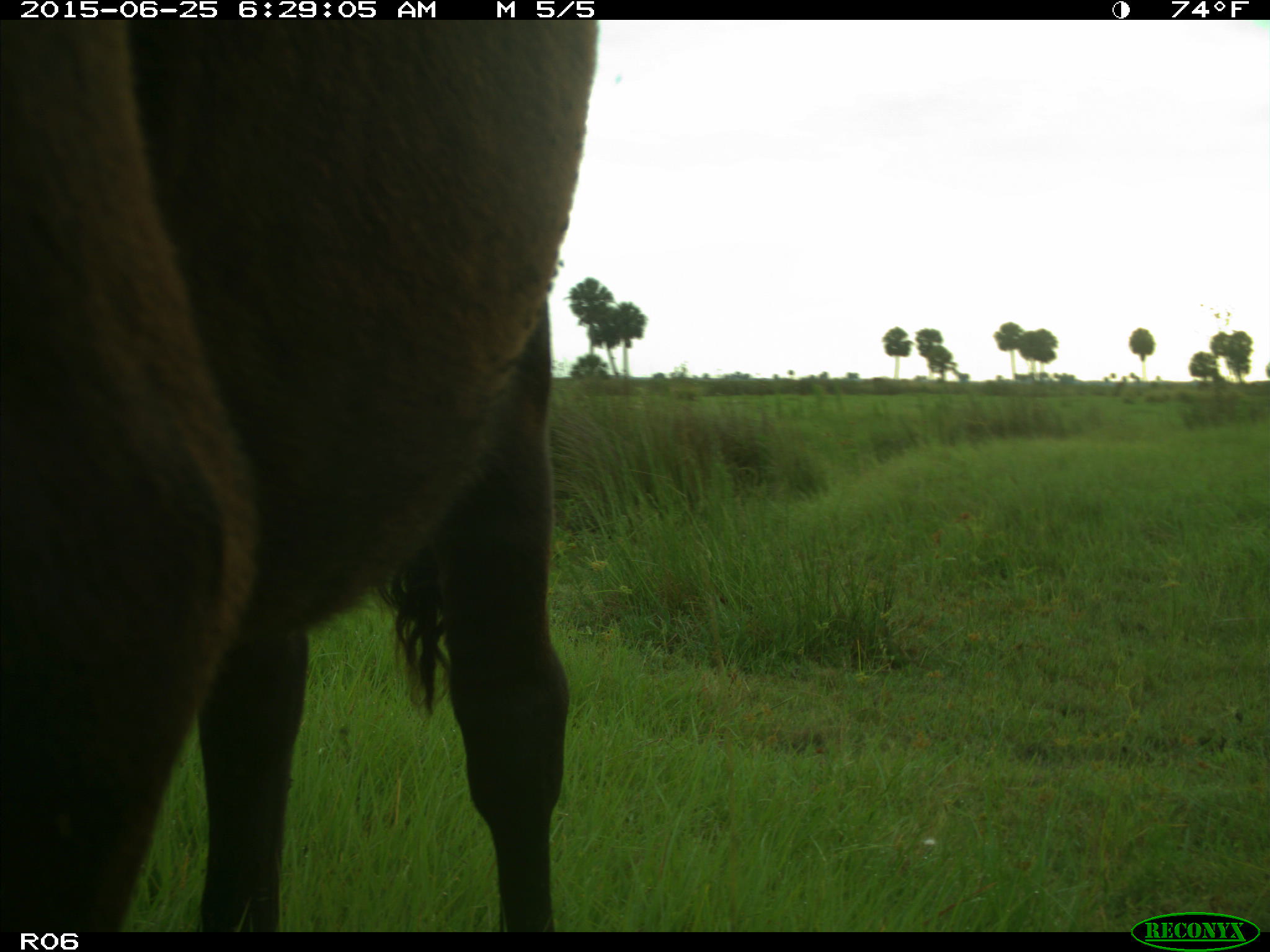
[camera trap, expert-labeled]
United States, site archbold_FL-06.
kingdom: Animalia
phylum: Chordata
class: Mammalia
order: Artiodactyla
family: Bovidae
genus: Bos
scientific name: Bos taurus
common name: domestic cow